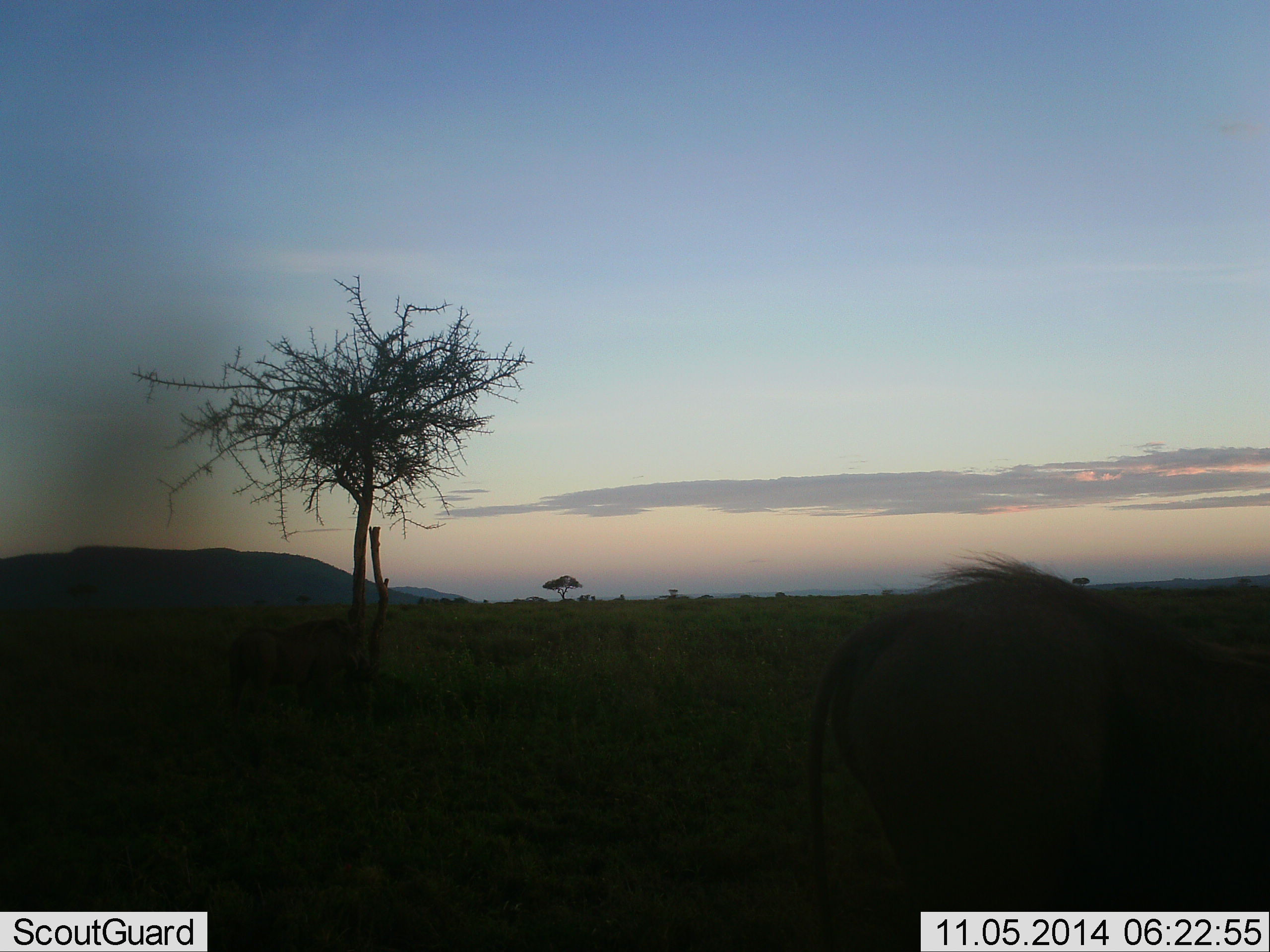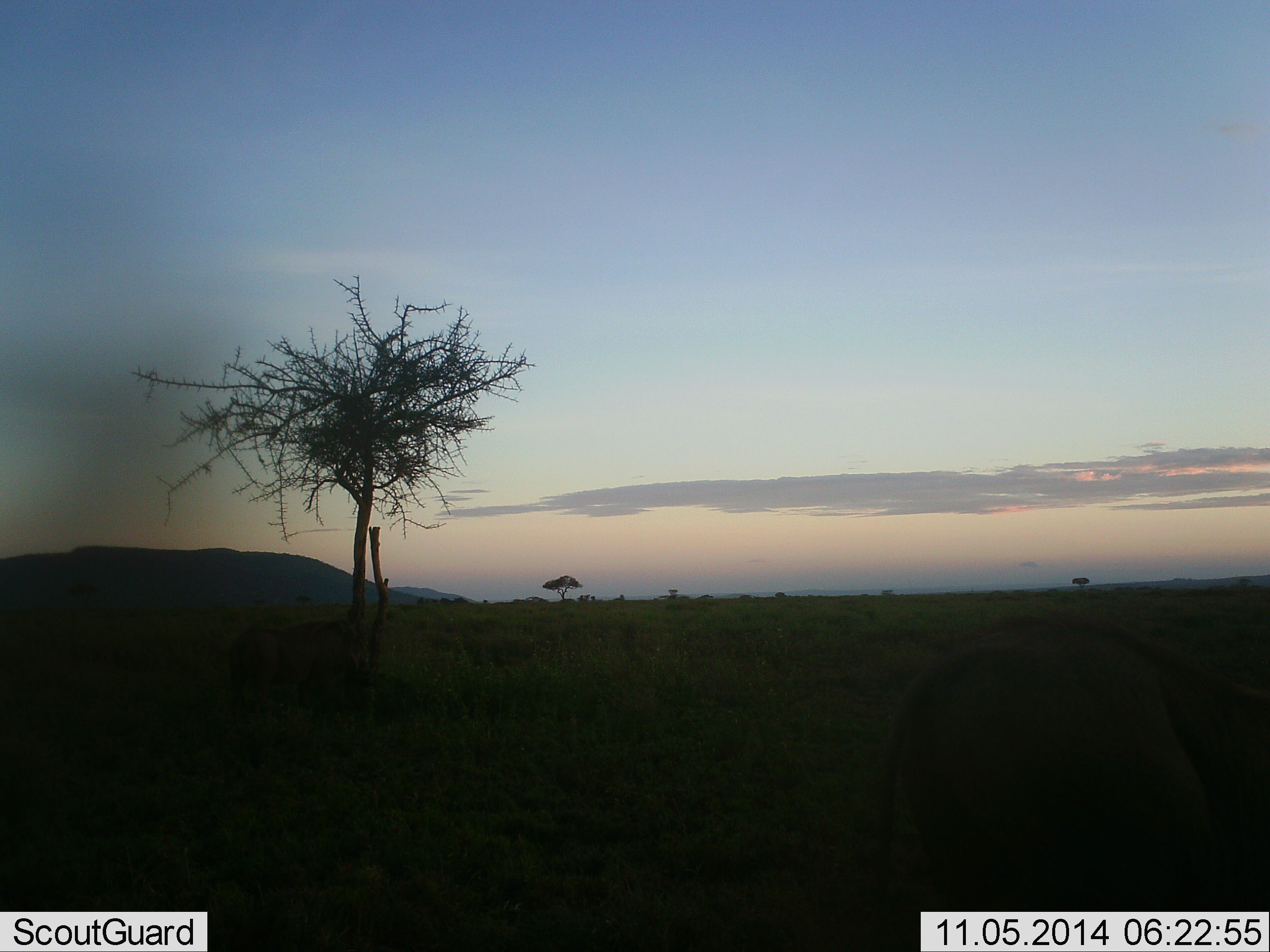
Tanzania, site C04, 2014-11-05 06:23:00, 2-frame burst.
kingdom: Animalia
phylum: Chordata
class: Mammalia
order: Artiodactyla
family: Suidae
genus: Phacochoerus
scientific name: Phacochoerus africanus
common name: warthog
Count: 2.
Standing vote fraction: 80%.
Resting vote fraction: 0%.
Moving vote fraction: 0%.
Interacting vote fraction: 0%.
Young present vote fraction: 0%.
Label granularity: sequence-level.